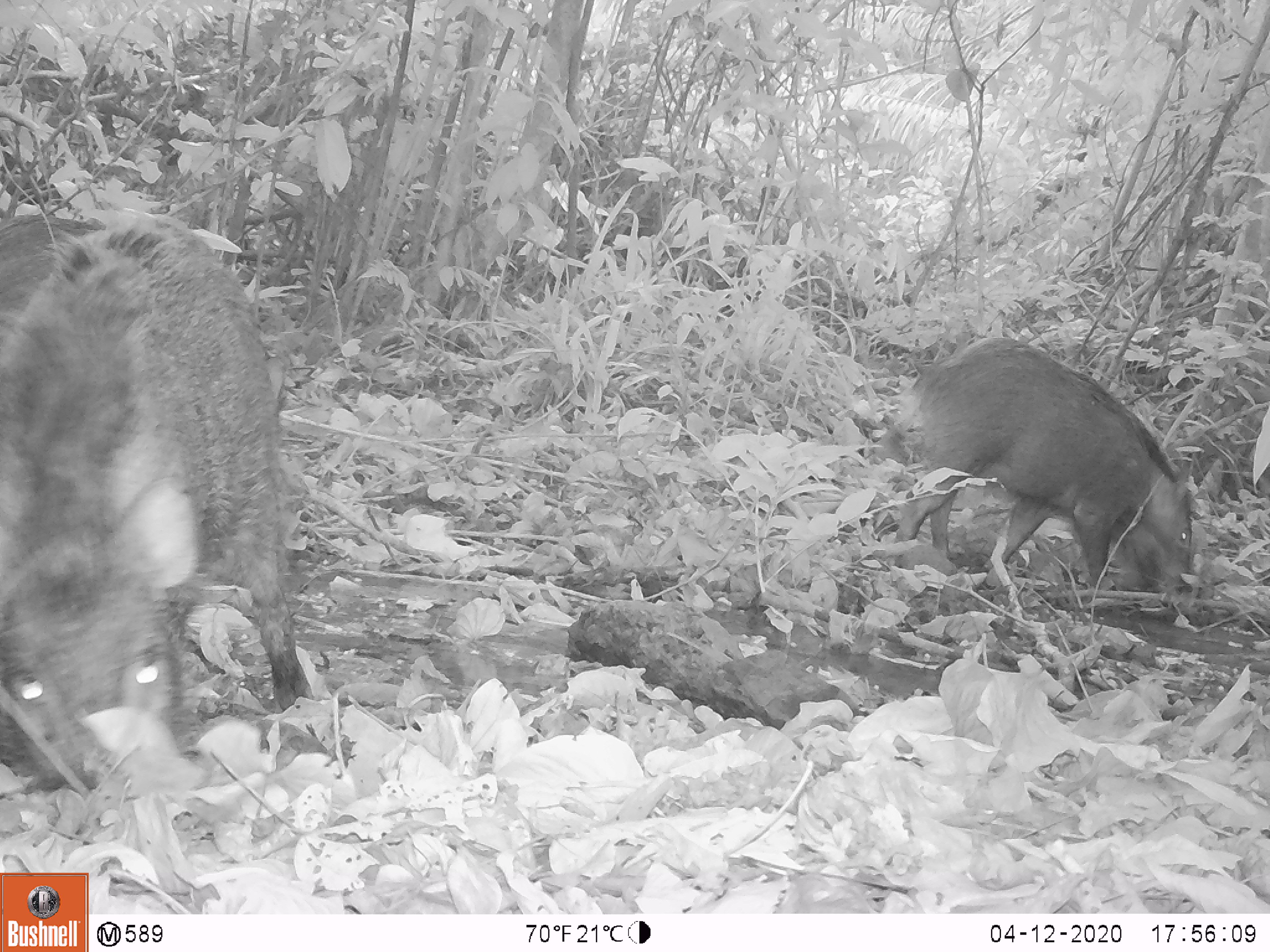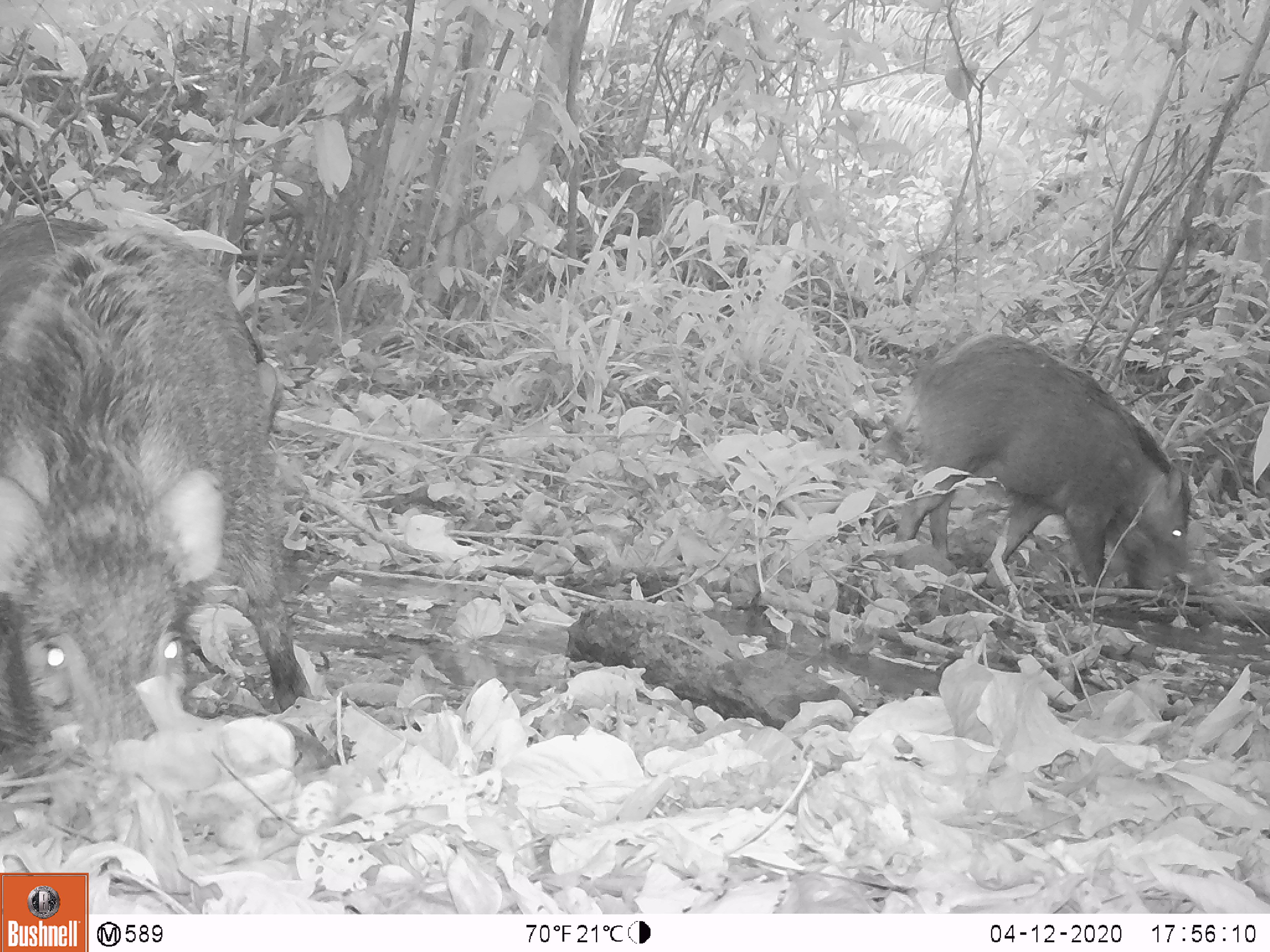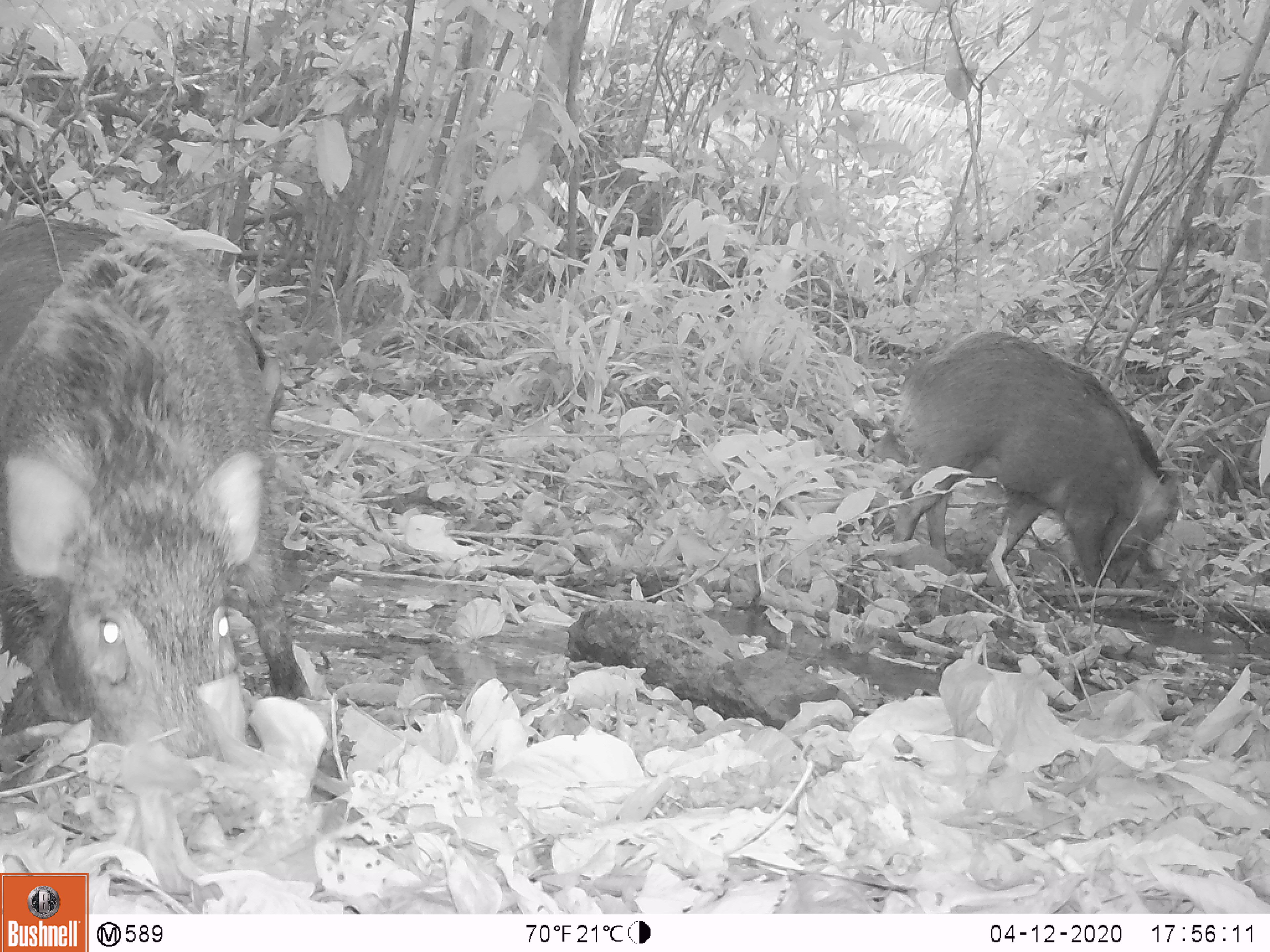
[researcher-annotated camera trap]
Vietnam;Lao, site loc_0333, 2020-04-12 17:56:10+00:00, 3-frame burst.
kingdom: Animalia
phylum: Chordata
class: Mammalia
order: Artiodactyla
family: Suidae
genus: Sus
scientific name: Sus scrofa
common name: eurasian wild pig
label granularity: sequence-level